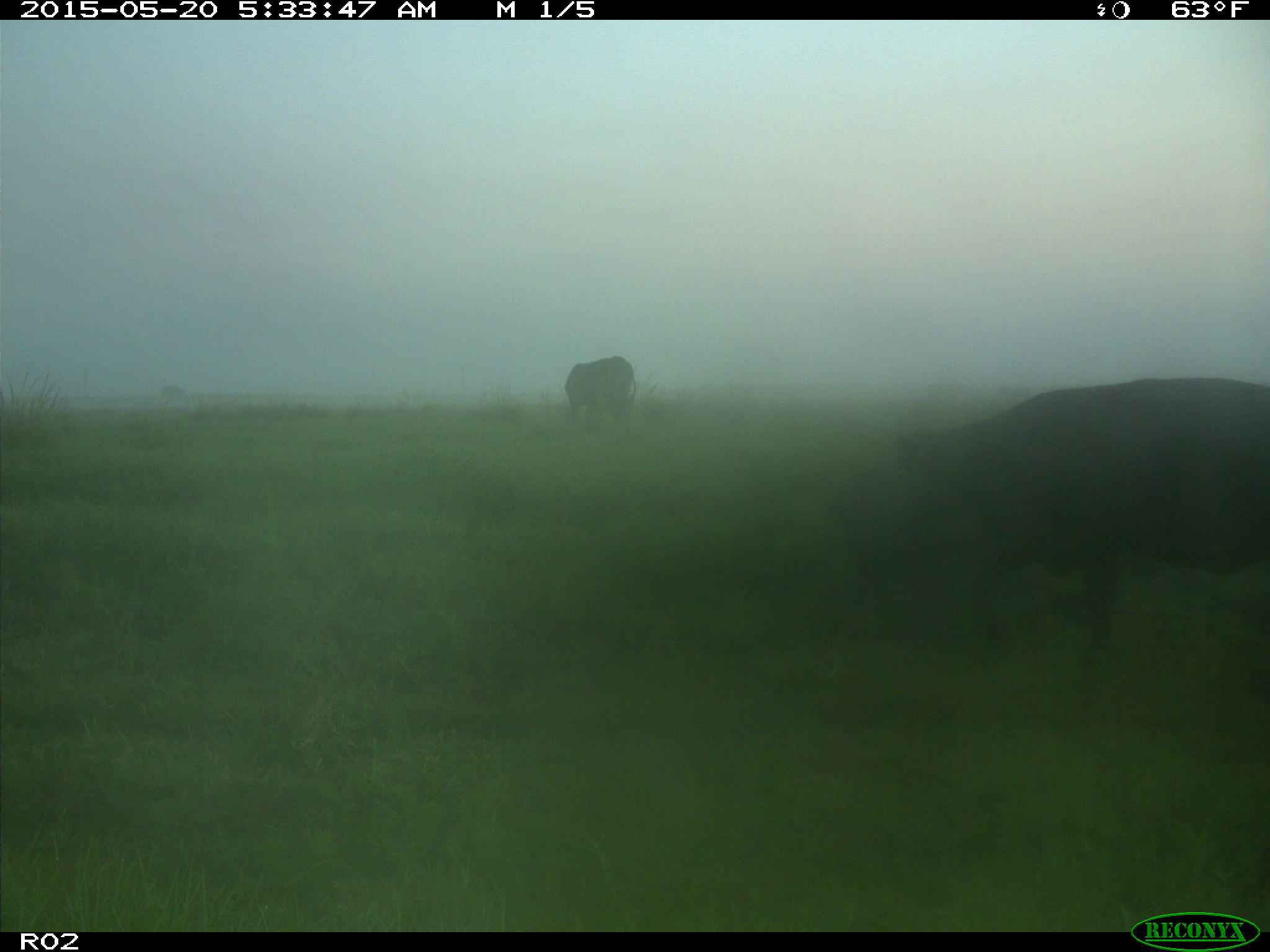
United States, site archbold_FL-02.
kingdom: Animalia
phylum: Chordata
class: Mammalia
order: Artiodactyla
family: Bovidae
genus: Bos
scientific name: Bos taurus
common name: domestic cow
Bos taurus (domestic cow).